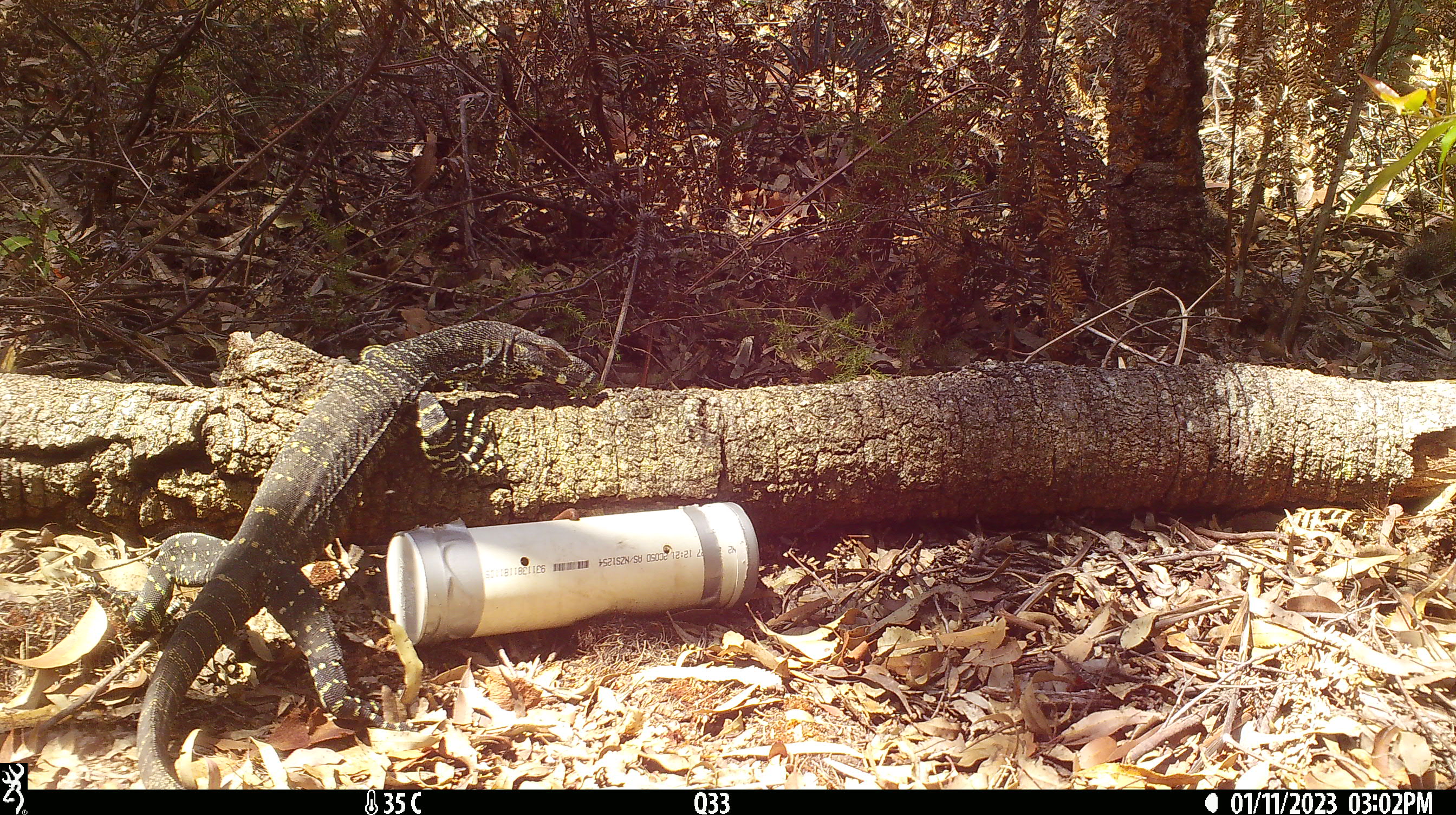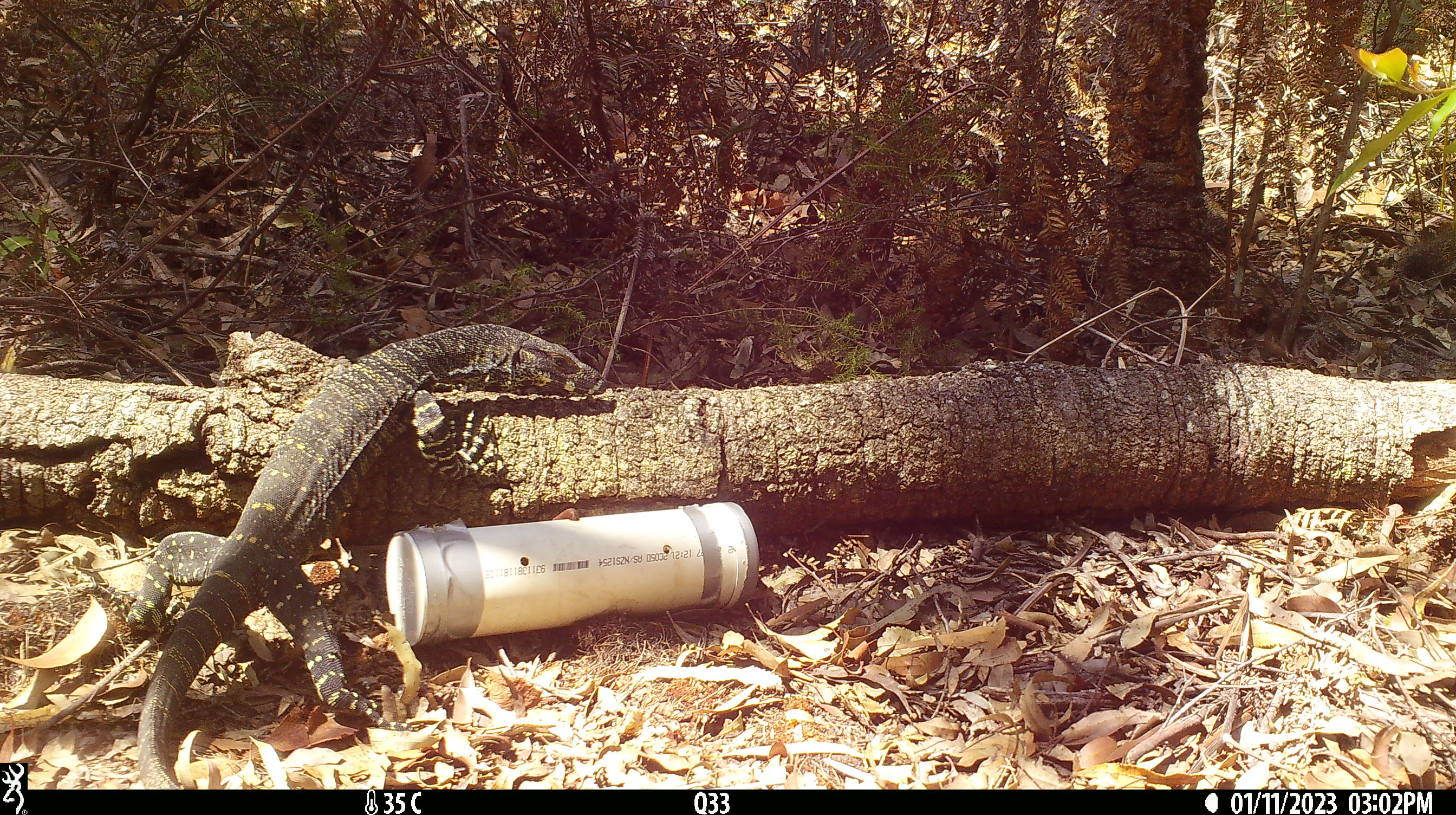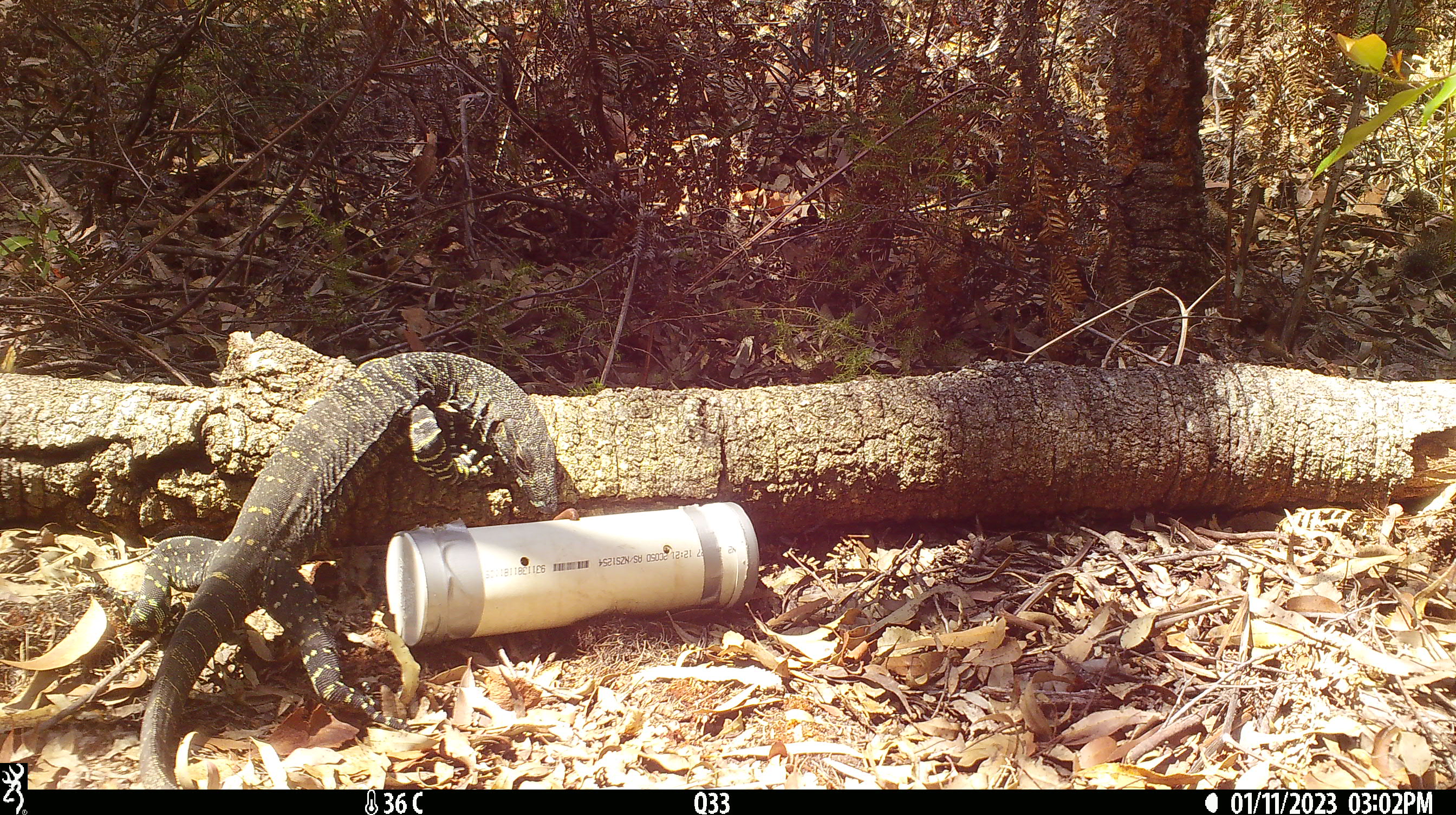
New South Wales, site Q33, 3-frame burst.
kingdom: Animalia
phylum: Chordata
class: Reptilia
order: Squamata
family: Varanidae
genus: Varanus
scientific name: Varanus varius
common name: lace monitor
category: goanna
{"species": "goanna (lace monitor) (Varanus varius)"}